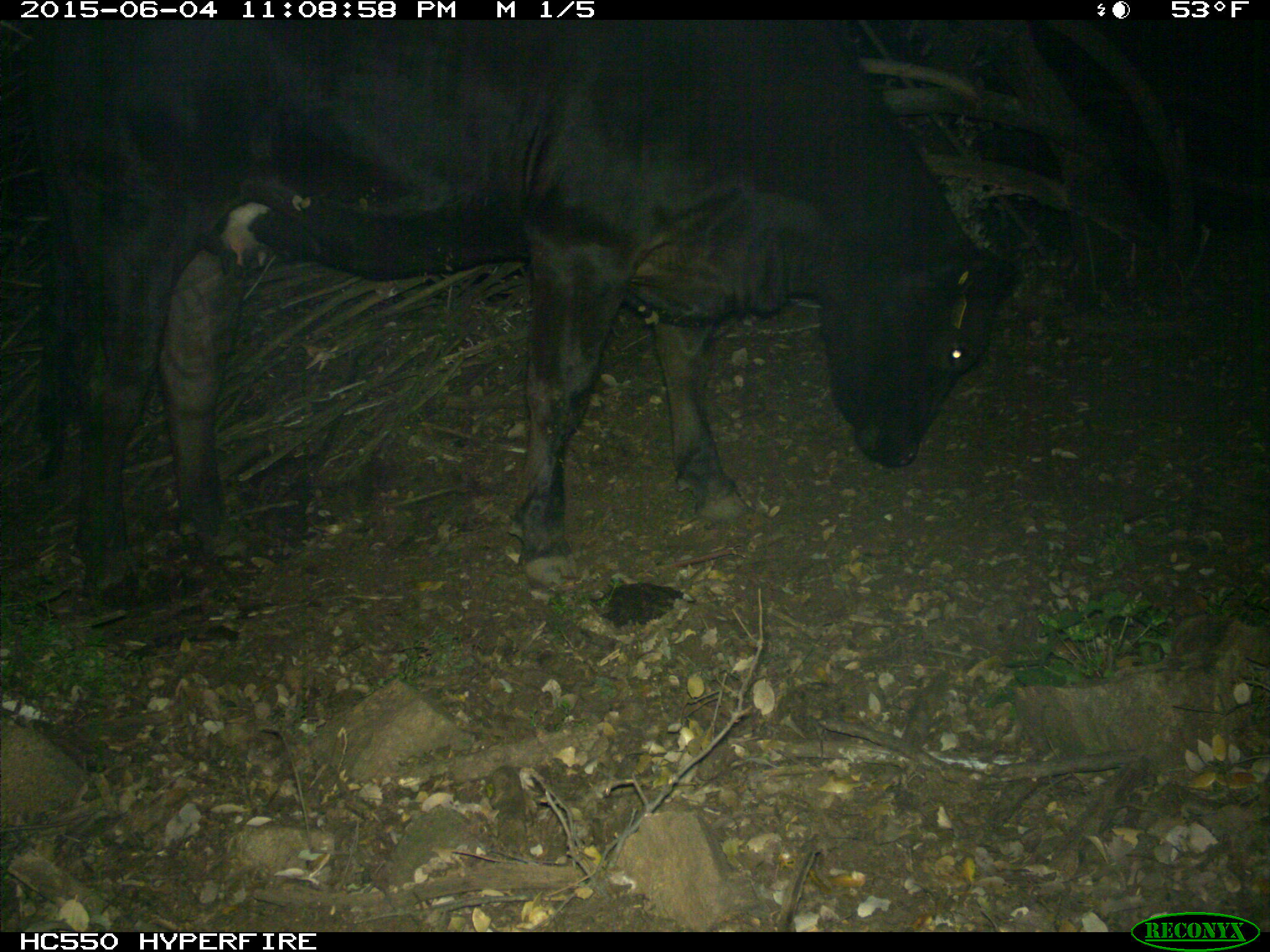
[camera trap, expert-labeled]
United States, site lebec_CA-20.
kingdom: Animalia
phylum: Chordata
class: Mammalia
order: Artiodactyla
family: Bovidae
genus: Bos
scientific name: Bos taurus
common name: domestic cow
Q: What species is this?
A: Bos taurus (domestic cow).